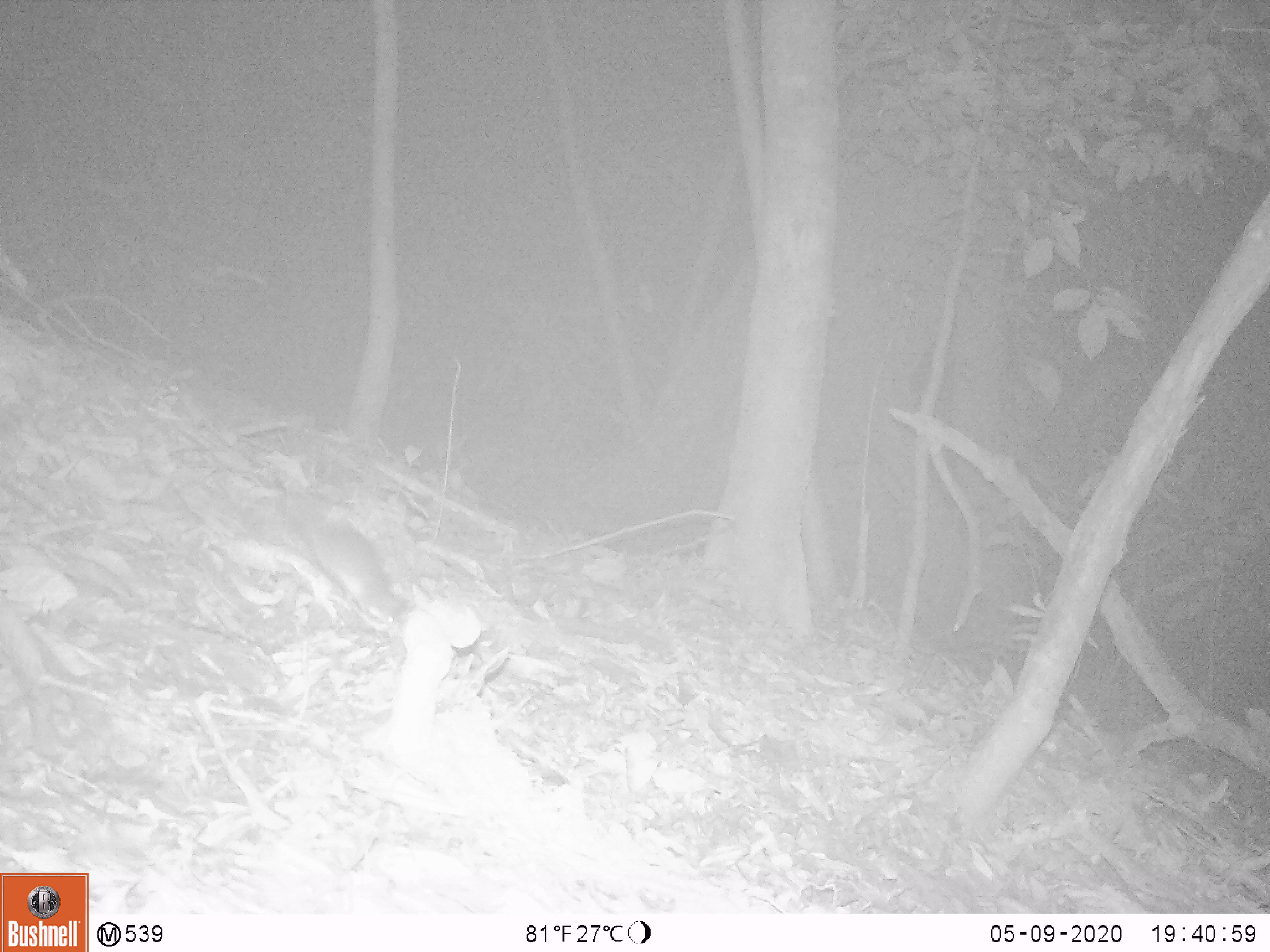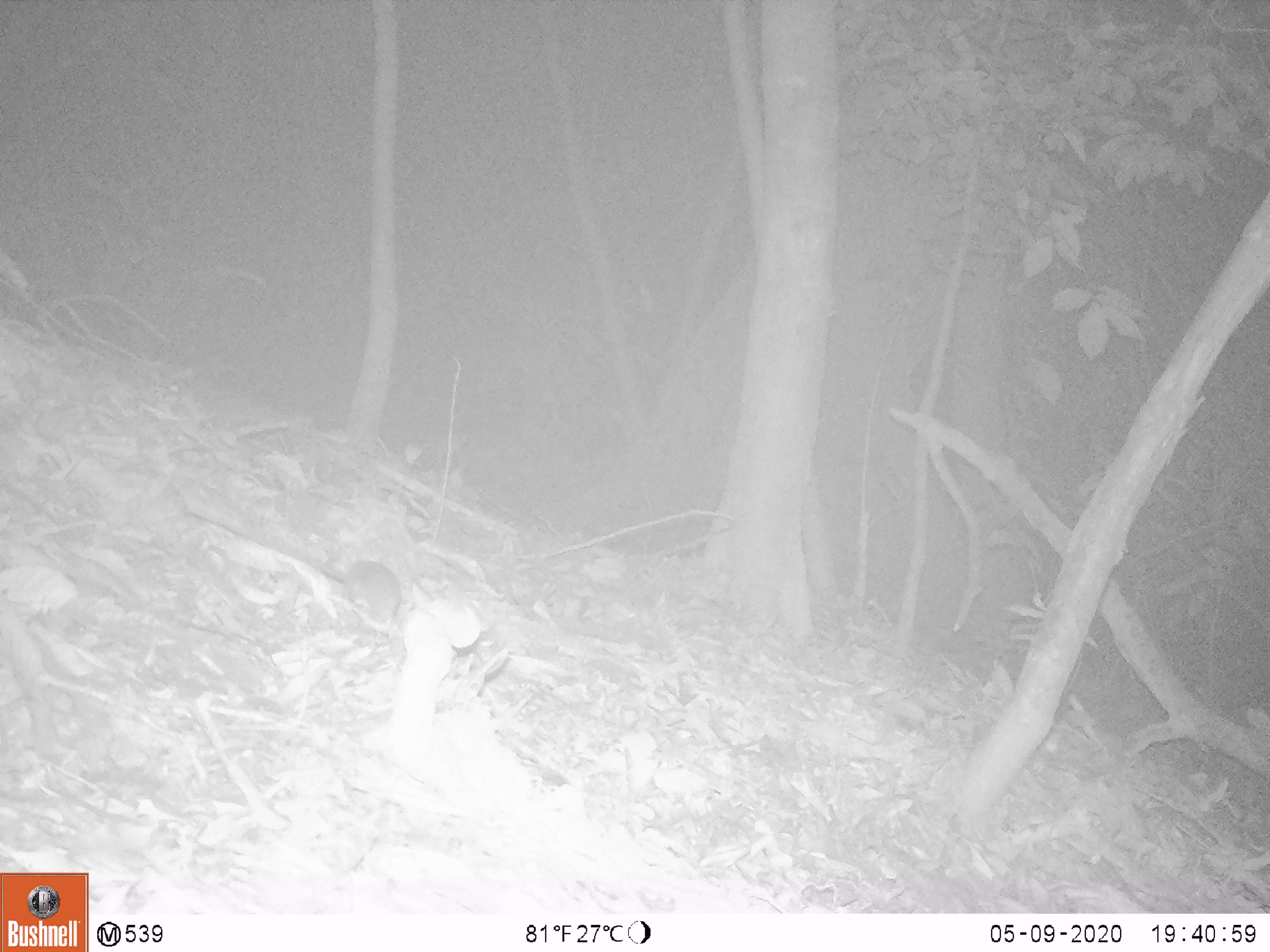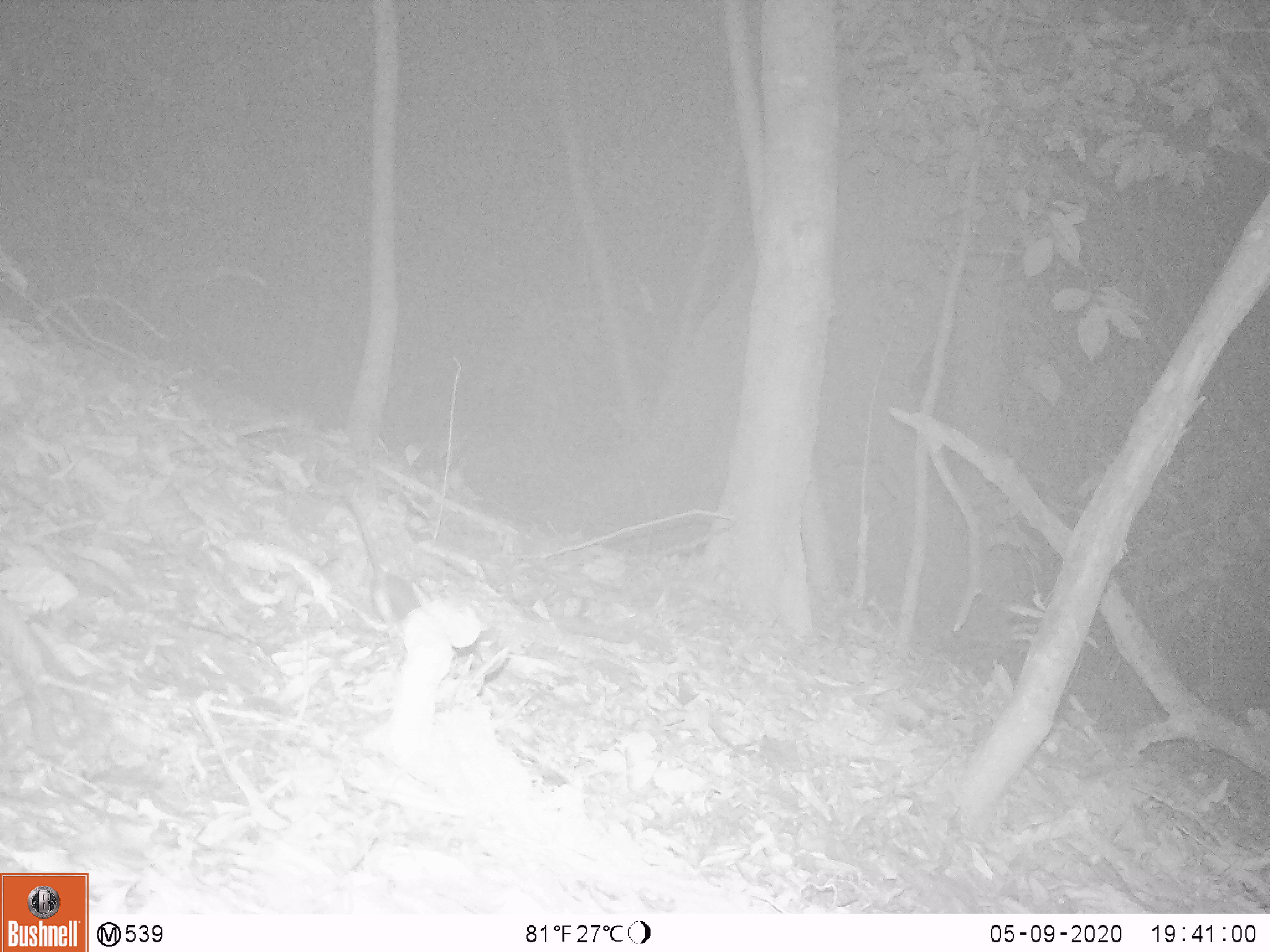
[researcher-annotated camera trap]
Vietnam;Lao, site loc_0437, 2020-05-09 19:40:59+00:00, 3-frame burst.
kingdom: Animalia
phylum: Chordata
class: Mammalia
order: Rodentia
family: Muridae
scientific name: Muridae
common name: old-world mice and rats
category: unidentified murid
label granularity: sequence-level